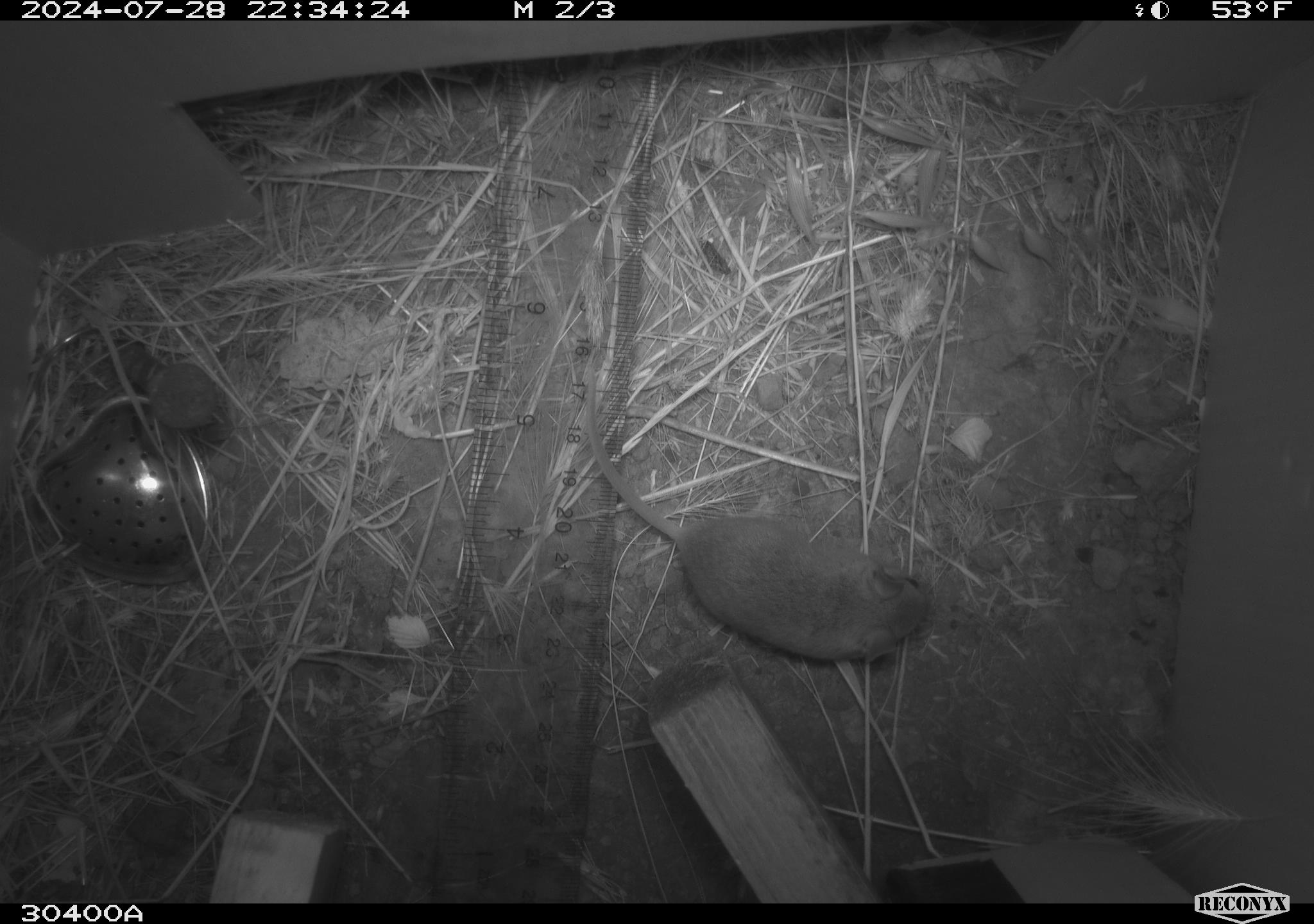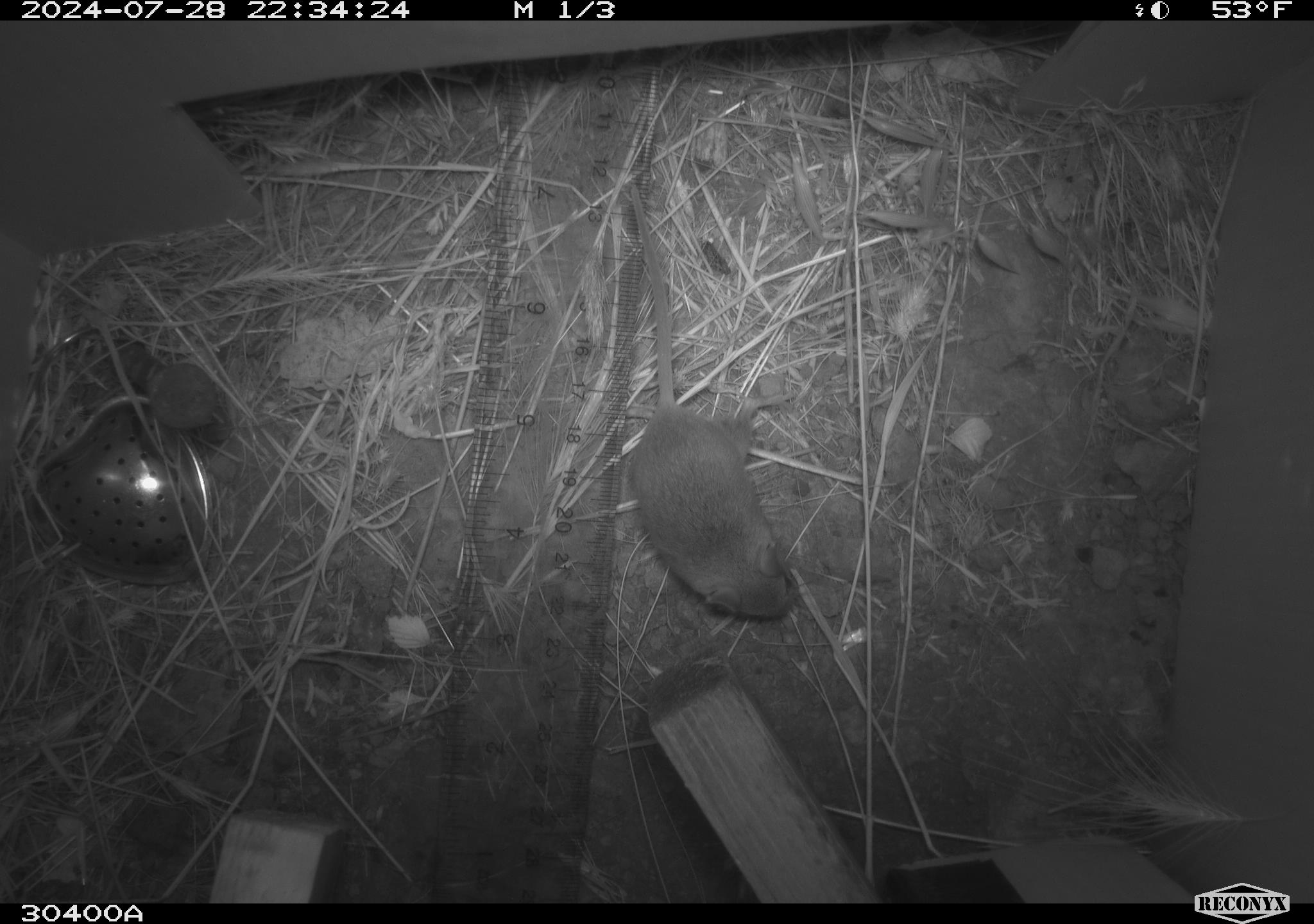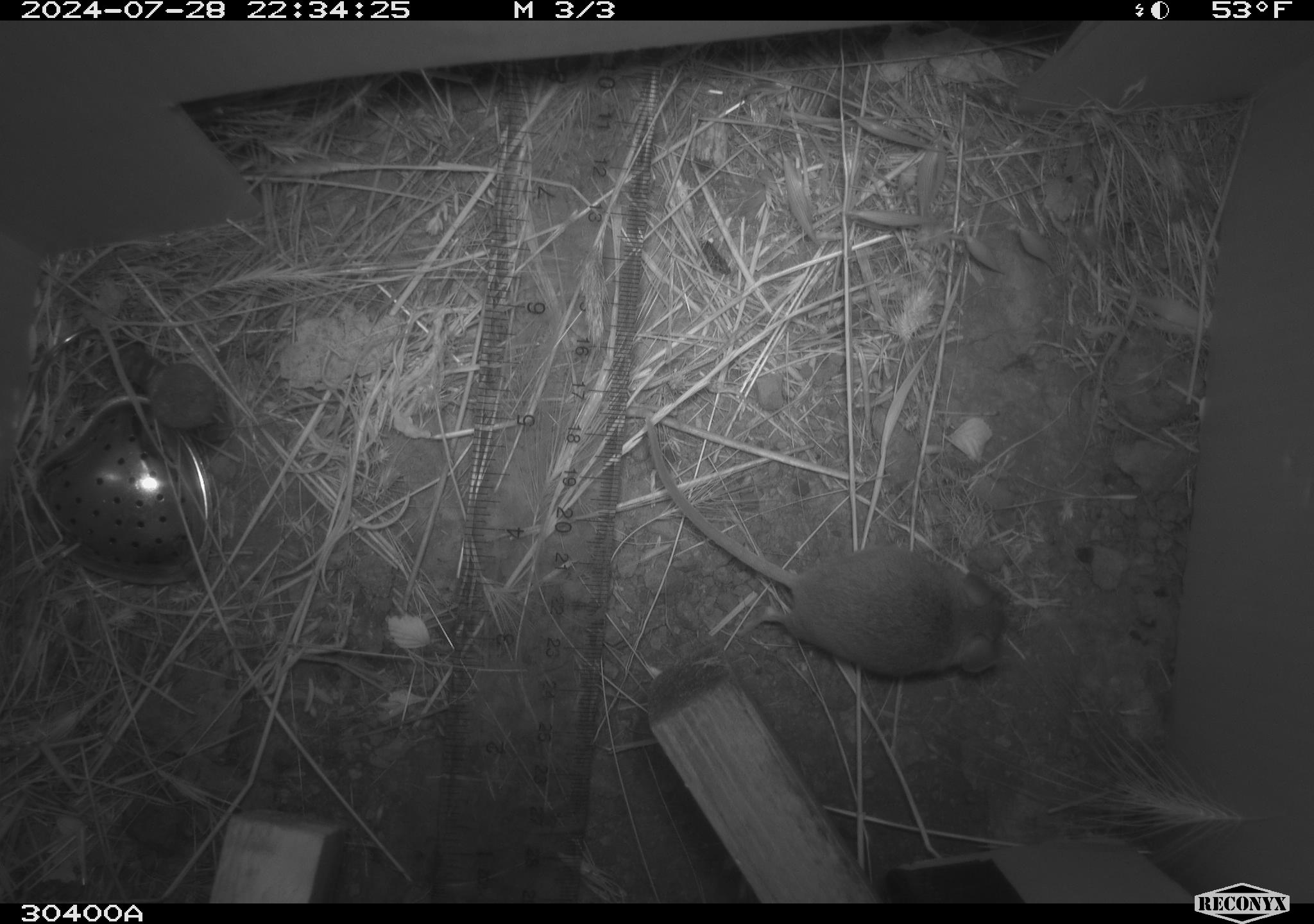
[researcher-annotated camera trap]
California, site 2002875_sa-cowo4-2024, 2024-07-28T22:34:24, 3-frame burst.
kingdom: Animalia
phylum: Chordata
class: Mammalia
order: Rodentia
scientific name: Rodentia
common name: mouse species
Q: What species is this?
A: Mouse species (Rodentia).